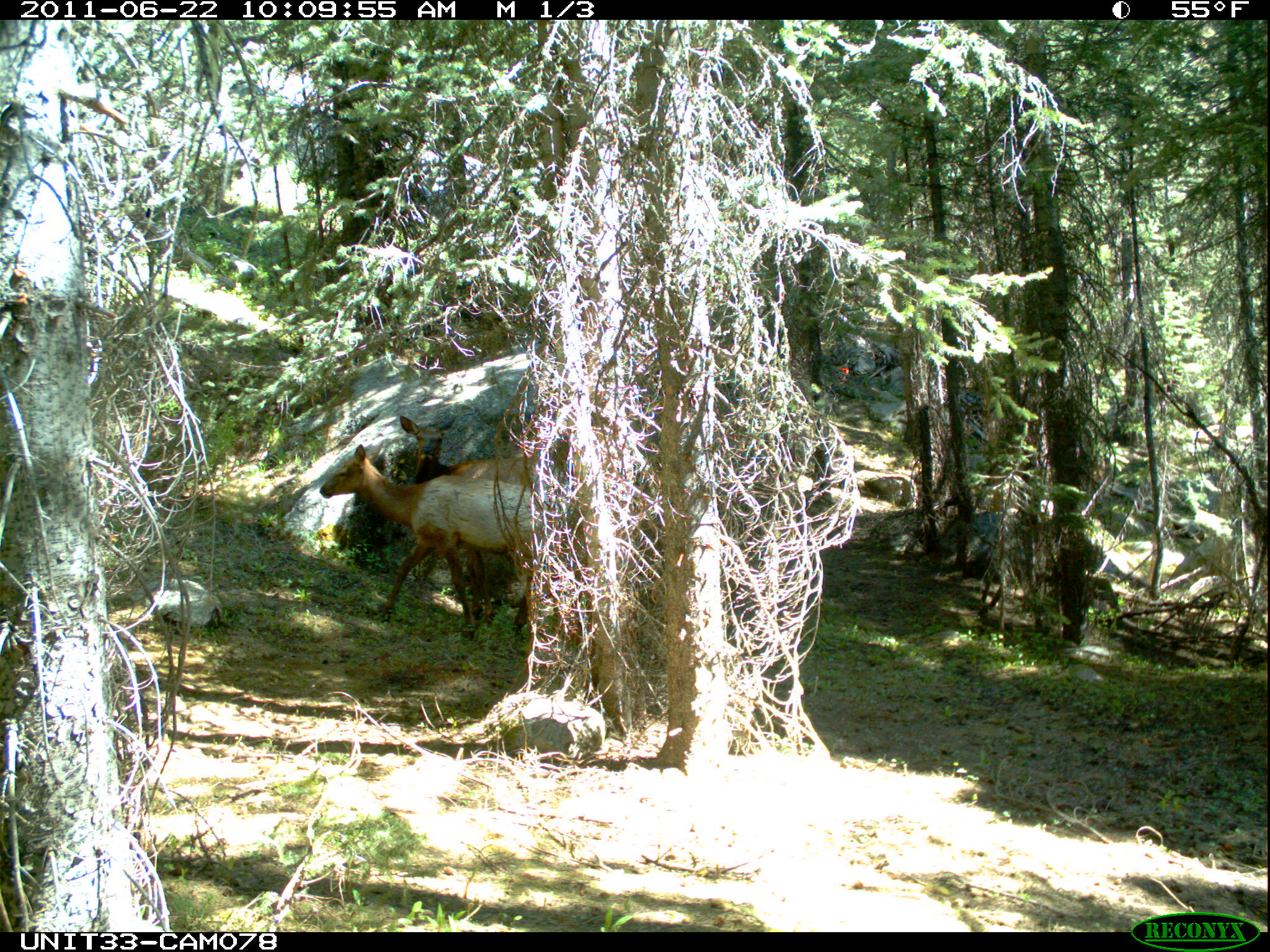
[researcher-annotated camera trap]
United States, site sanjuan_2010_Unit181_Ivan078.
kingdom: Animalia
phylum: Chordata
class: Mammalia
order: Artiodactyla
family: Cervidae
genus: Cervus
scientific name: Cervus elaphus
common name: red deer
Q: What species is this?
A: Cervus elaphus (red deer).